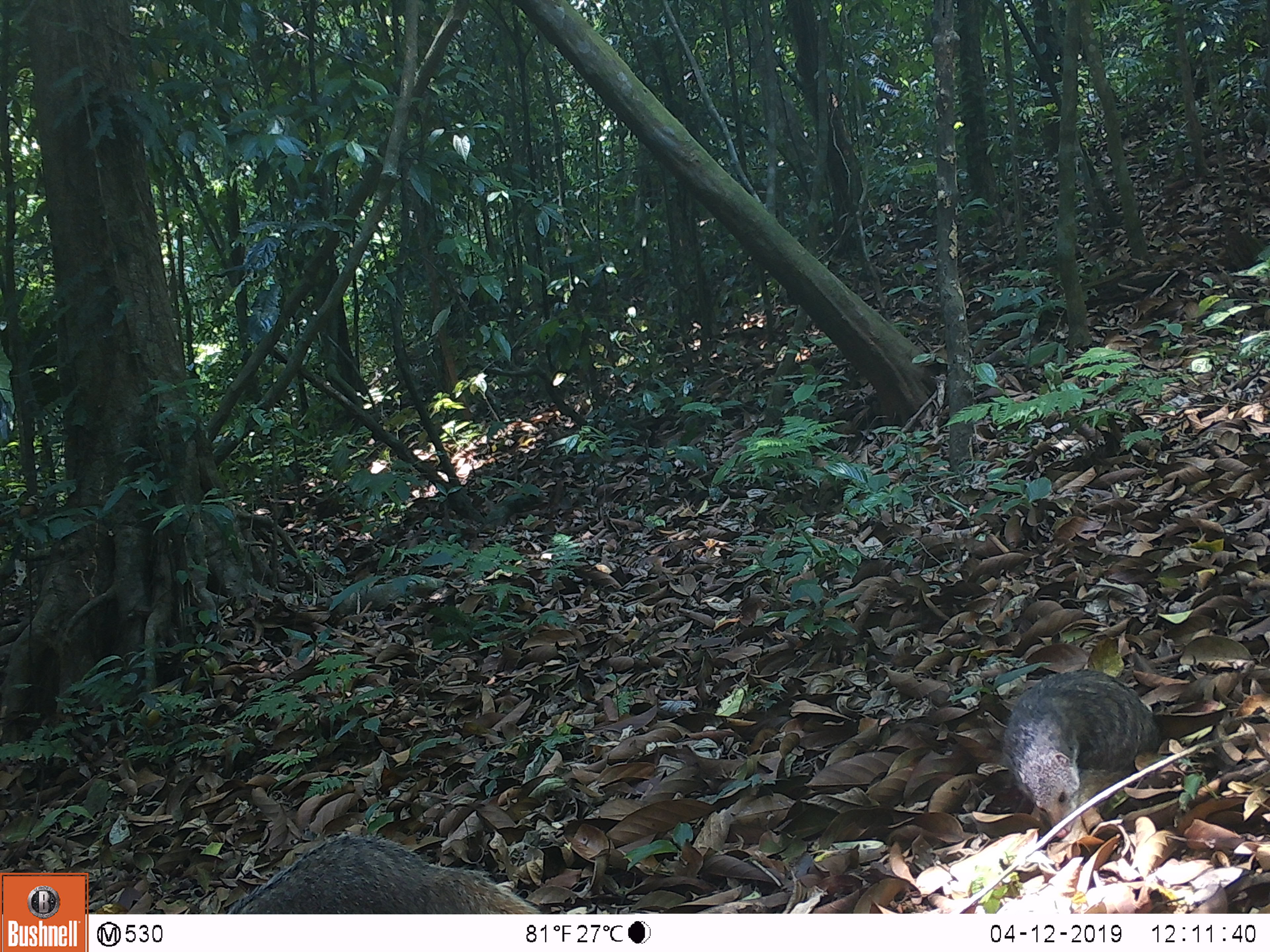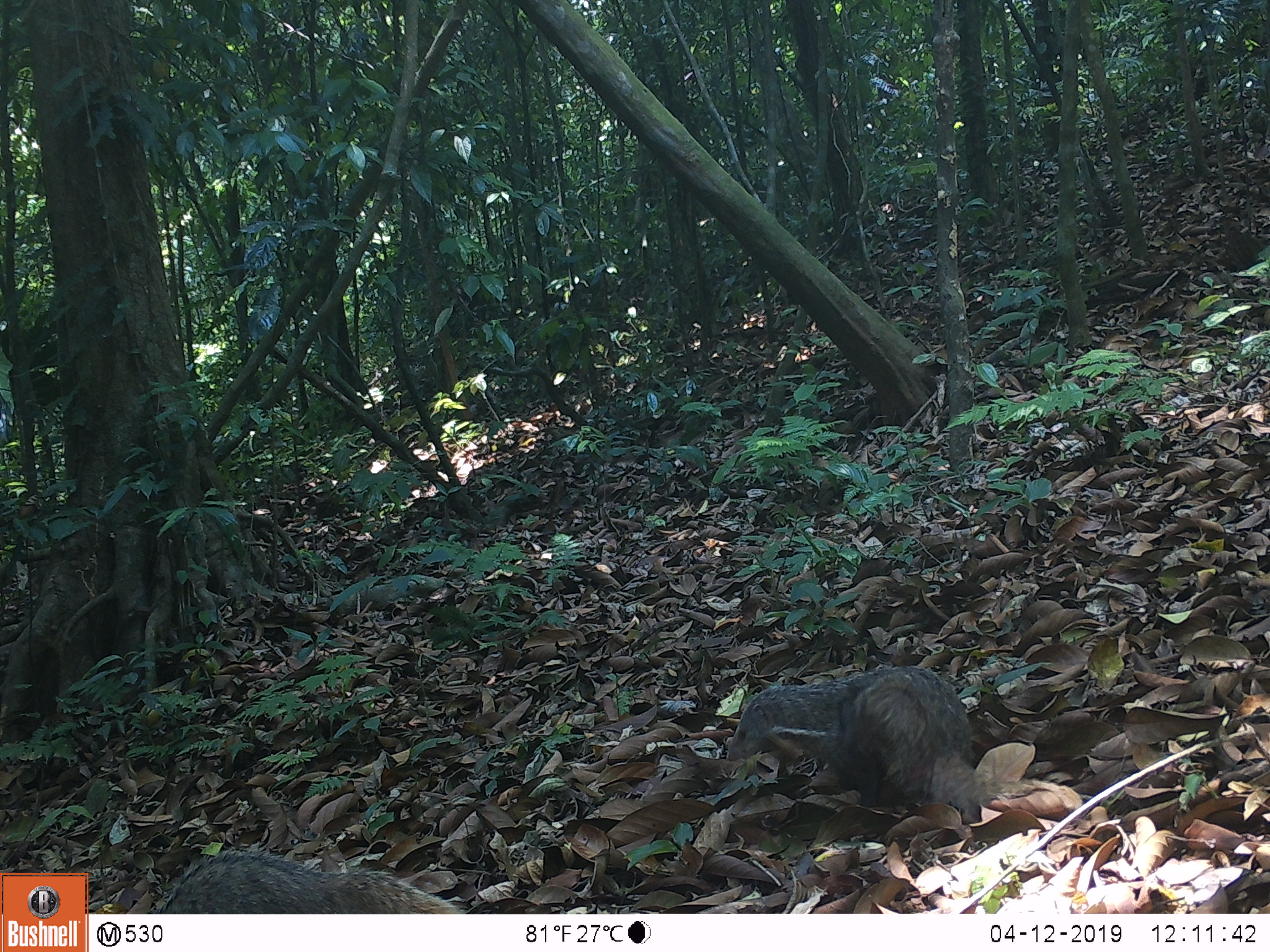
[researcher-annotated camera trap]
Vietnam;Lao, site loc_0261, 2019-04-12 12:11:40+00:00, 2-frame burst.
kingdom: Animalia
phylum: Chordata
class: Mammalia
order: Carnivora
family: Herpestidae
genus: Urva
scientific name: Urva urva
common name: crab-eating mongoose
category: crab eating mongoose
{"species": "crab eating mongoose (crab-eating mongoose) (Urva urva)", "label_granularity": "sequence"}